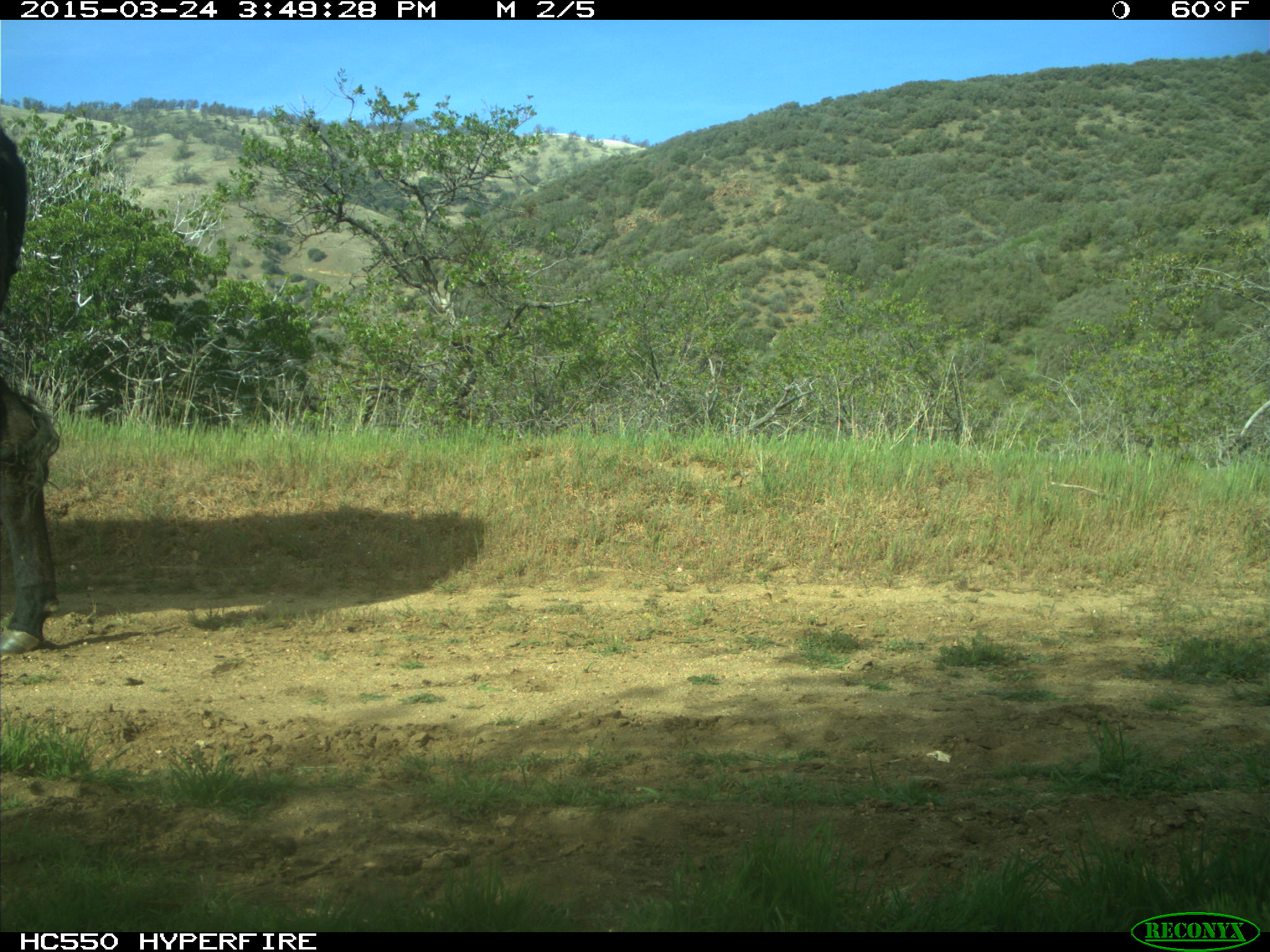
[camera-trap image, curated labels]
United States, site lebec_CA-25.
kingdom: Animalia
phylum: Chordata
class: Mammalia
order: Artiodactyla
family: Bovidae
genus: Bos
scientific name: Bos taurus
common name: domestic cow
Bos taurus (domestic cow).